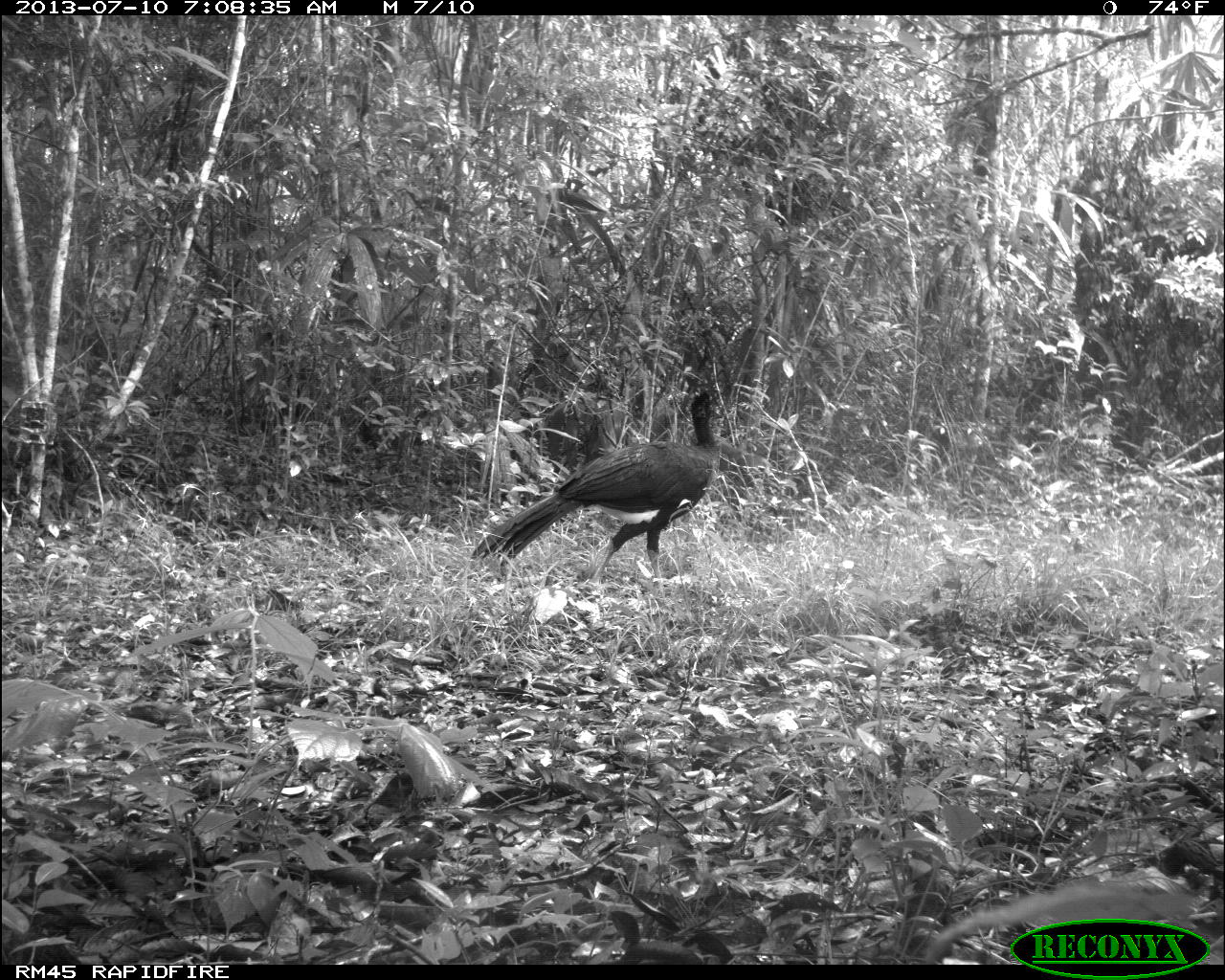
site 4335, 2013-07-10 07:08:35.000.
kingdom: Animalia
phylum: Chordata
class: Aves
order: Galliformes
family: Cracidae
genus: Crax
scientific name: Crax rubra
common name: great curassow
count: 1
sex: male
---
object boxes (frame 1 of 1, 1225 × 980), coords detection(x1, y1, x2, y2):
crax rubra: detection(469, 389, 723, 600)